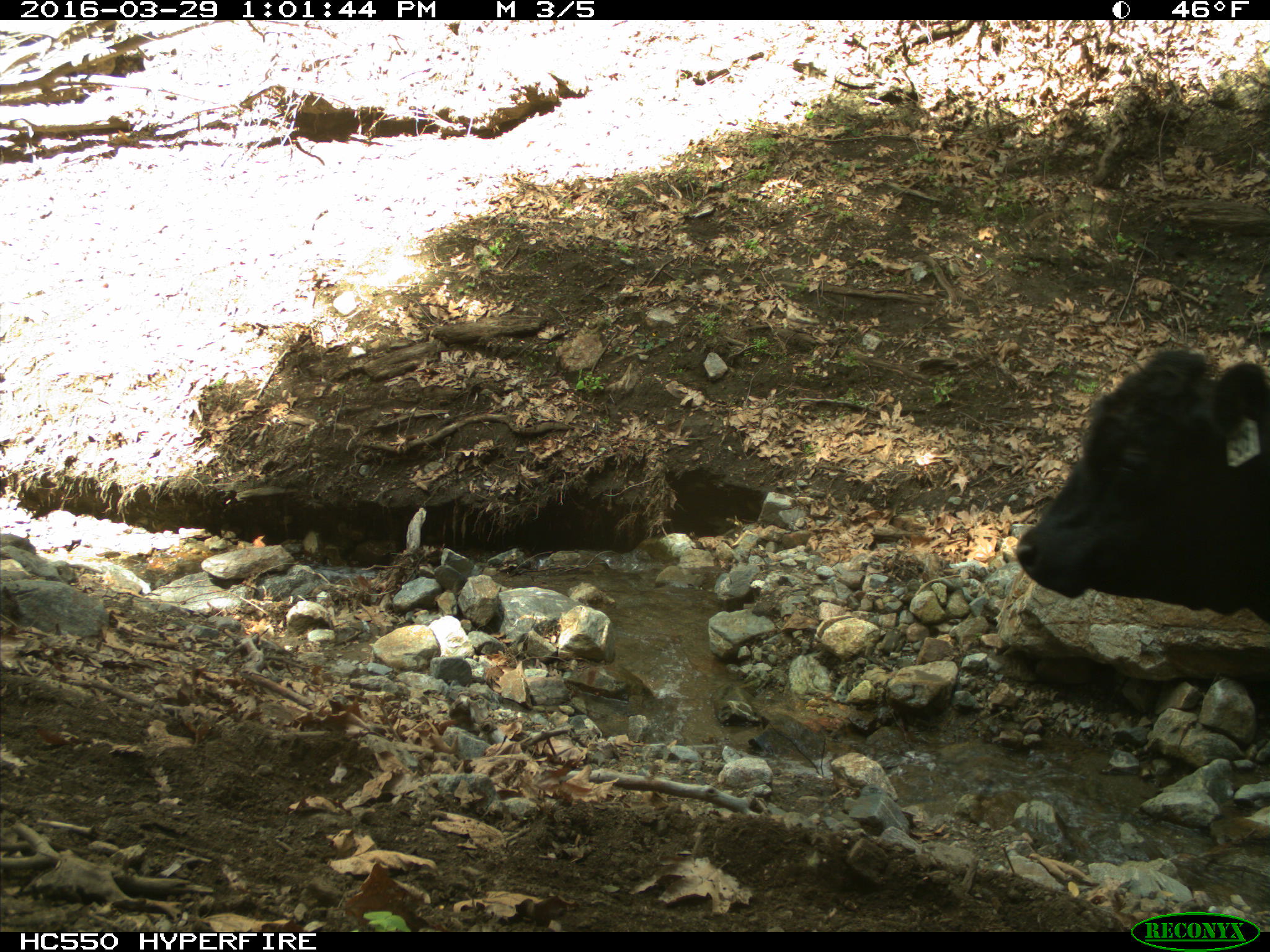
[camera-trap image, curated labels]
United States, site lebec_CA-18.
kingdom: Animalia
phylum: Chordata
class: Mammalia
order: Artiodactyla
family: Bovidae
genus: Bos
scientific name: Bos taurus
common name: domestic cow